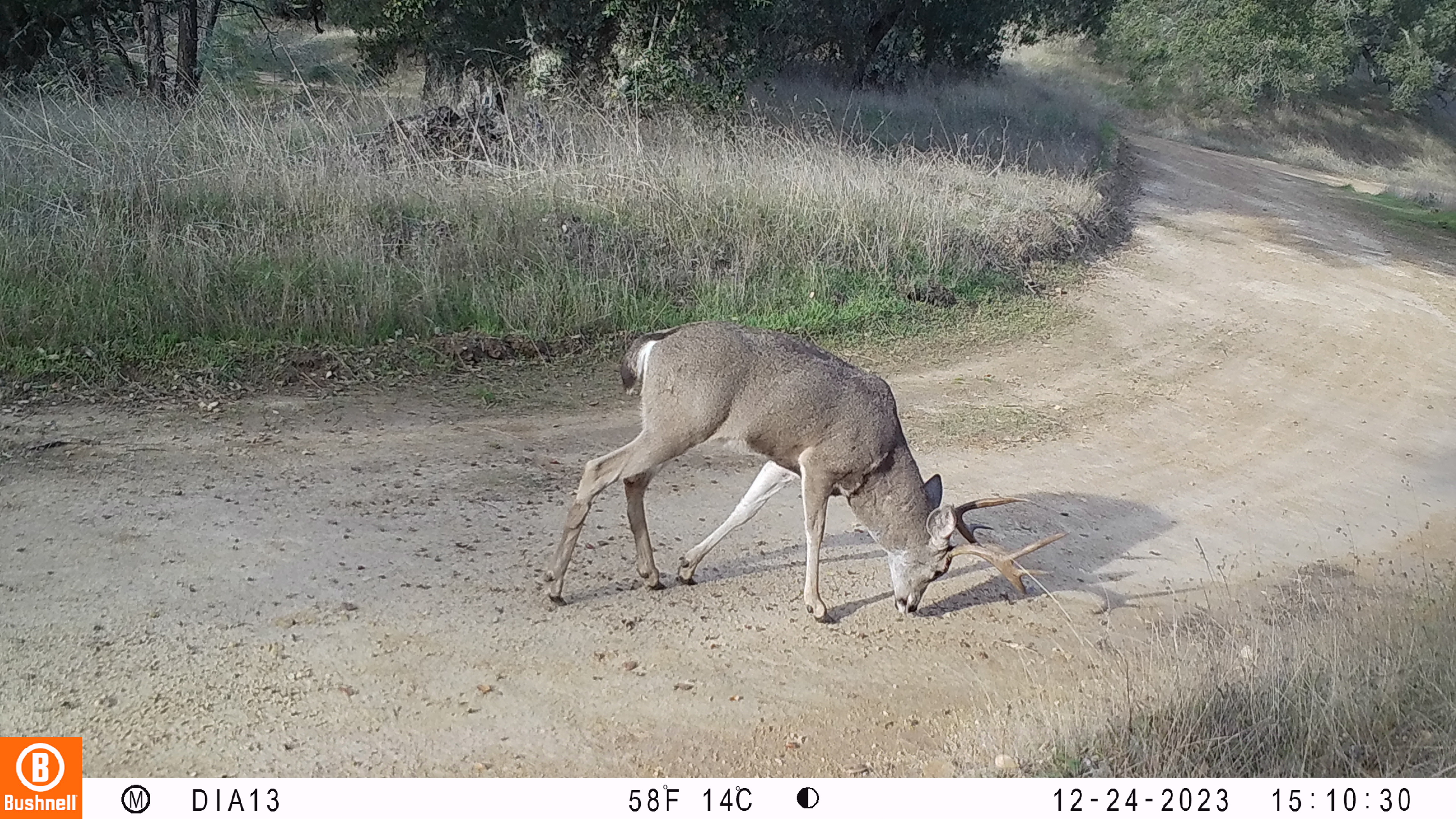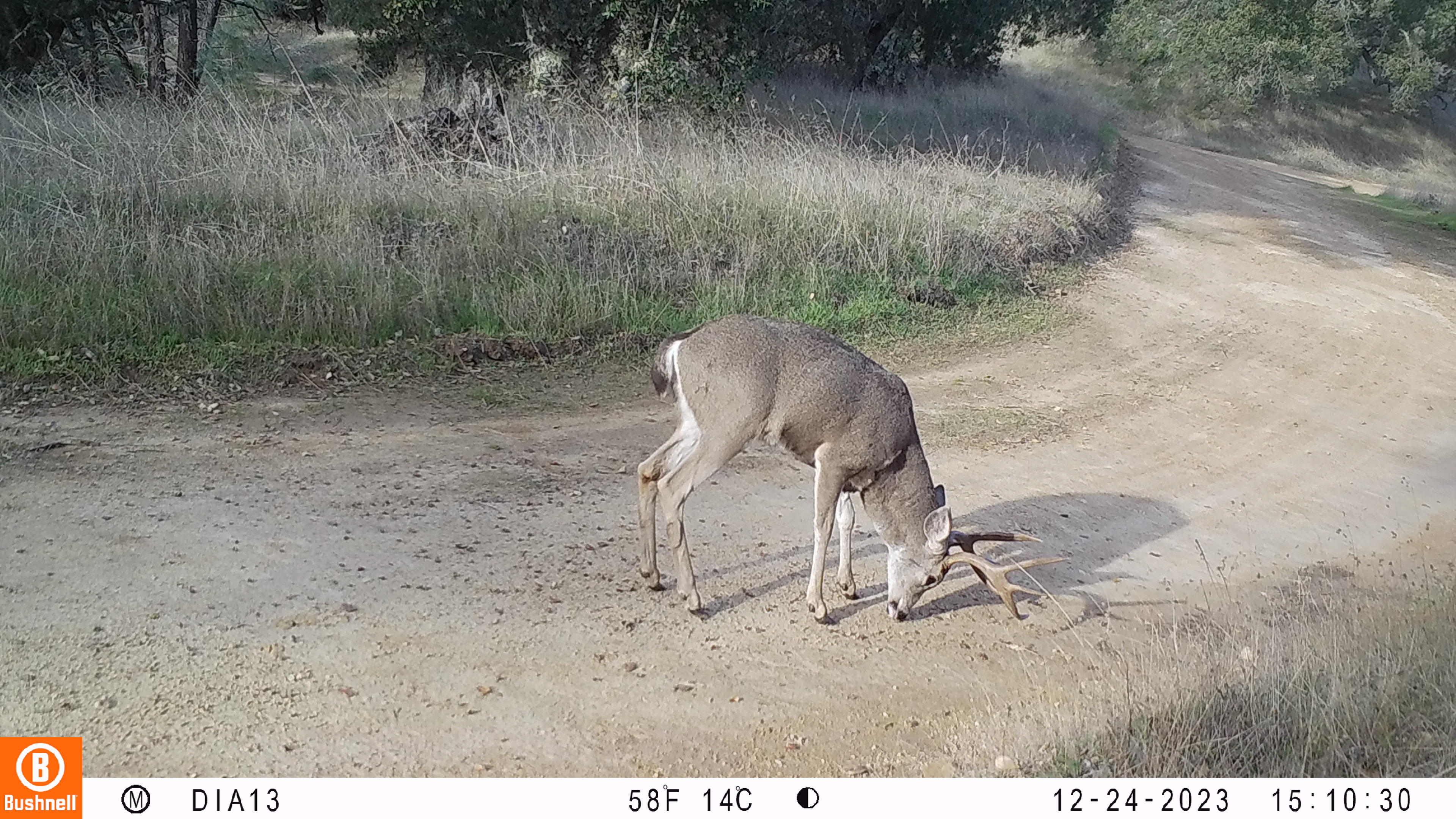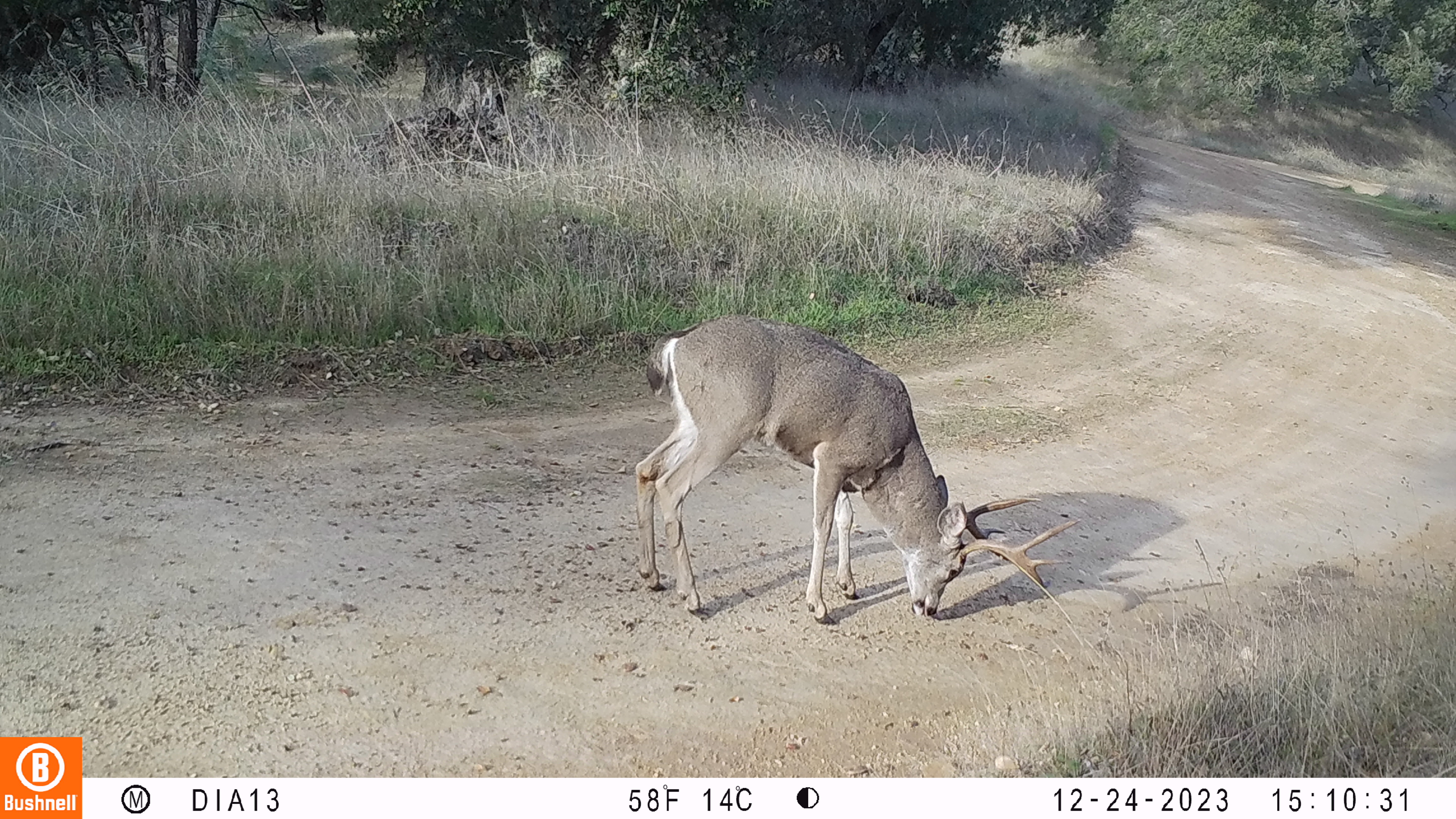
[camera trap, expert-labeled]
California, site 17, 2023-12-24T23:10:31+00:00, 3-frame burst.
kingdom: Animalia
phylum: Chordata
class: Mammalia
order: Artiodactyla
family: Cervidae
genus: Odocoileus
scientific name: Odocoileus hemionus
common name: mule deer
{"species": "mule deer (Odocoileus hemionus)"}